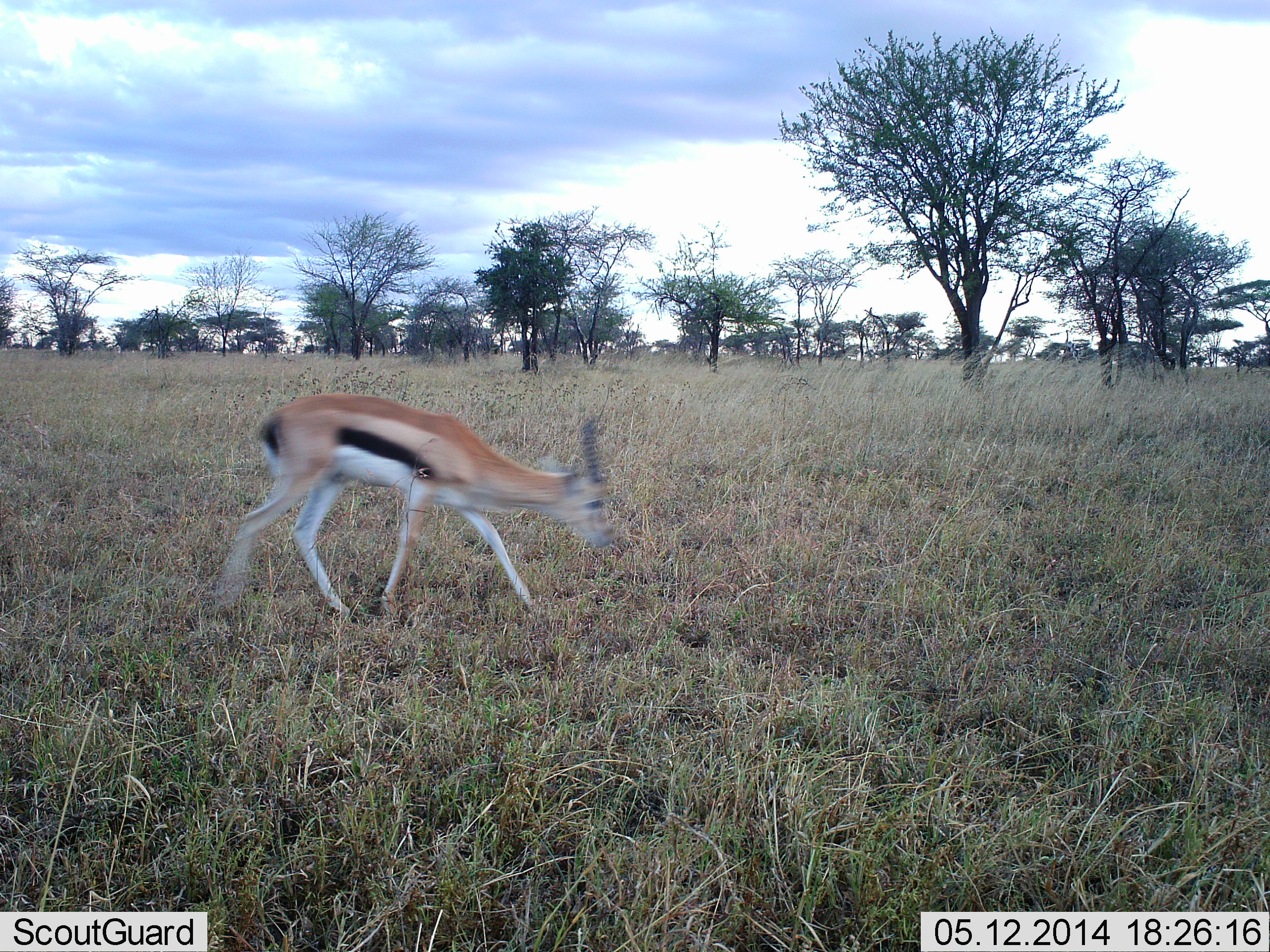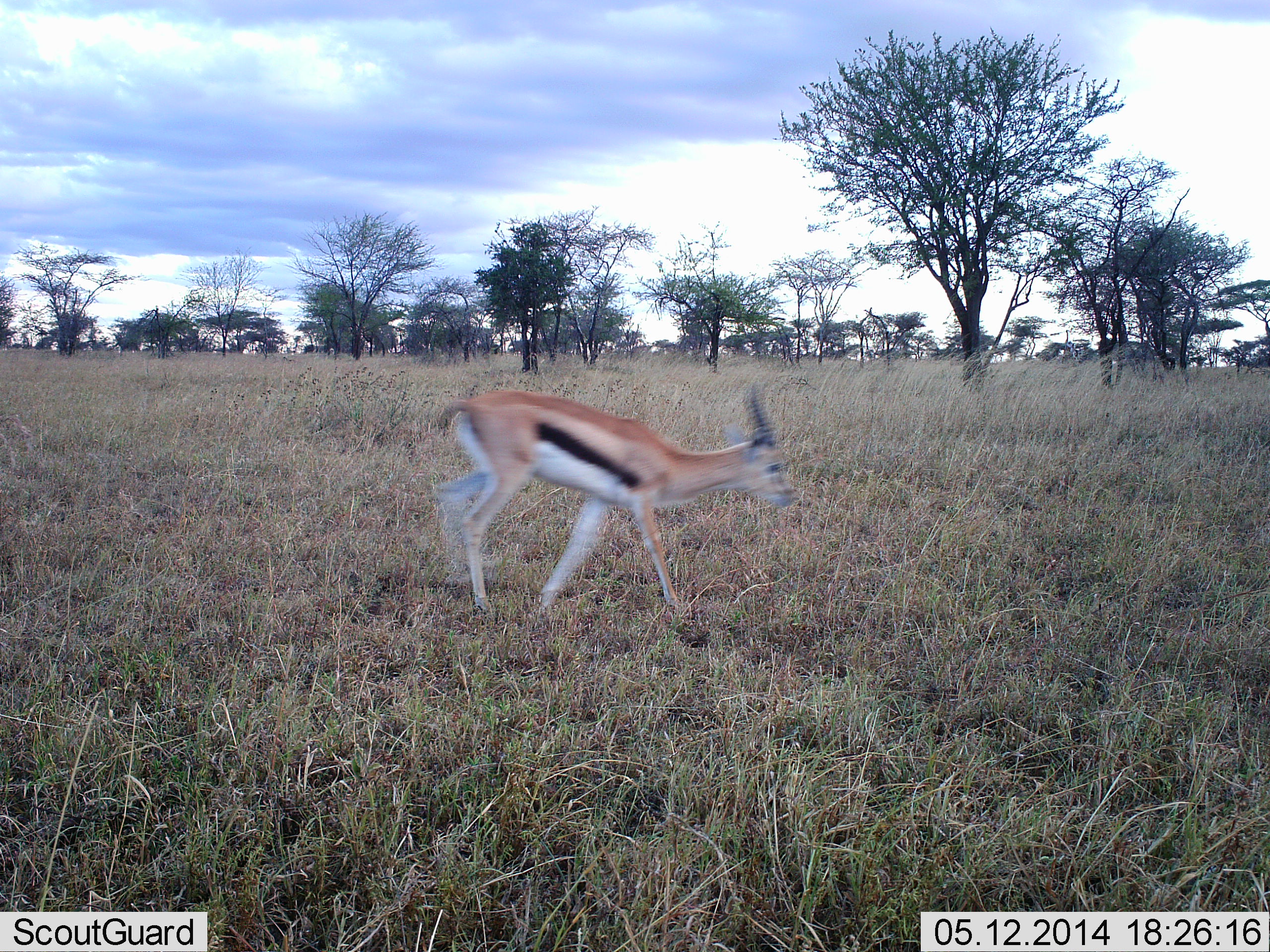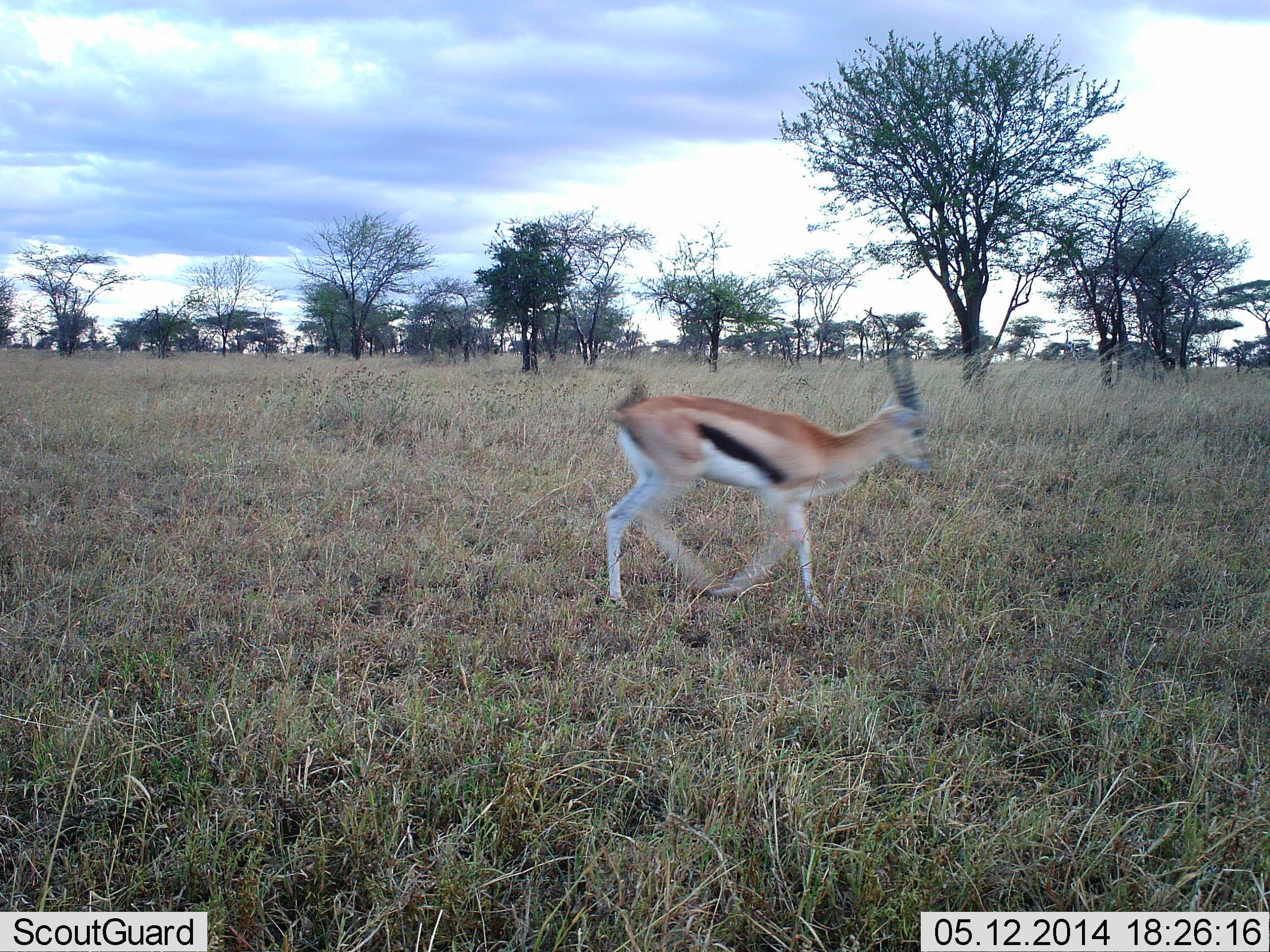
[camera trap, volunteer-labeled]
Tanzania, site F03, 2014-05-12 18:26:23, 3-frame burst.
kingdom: Animalia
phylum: Chordata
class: Mammalia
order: Artiodactyla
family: Bovidae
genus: Eudorcas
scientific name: Eudorcas thomsonii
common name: thomson's gazelle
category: gazellethomsons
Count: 1.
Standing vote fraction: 0%.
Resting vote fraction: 0%.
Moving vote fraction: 100%.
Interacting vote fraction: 0%.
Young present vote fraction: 0%.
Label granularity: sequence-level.